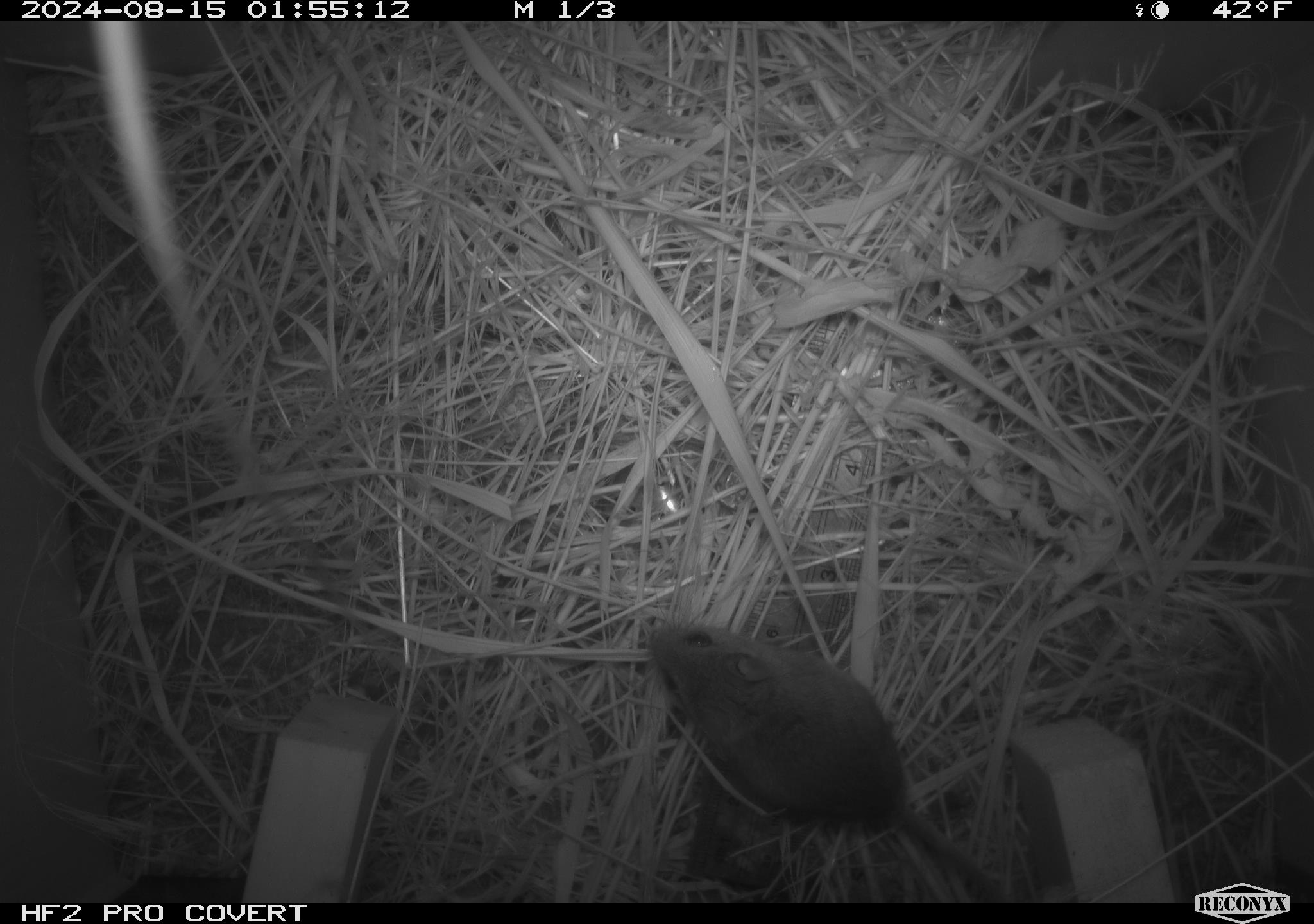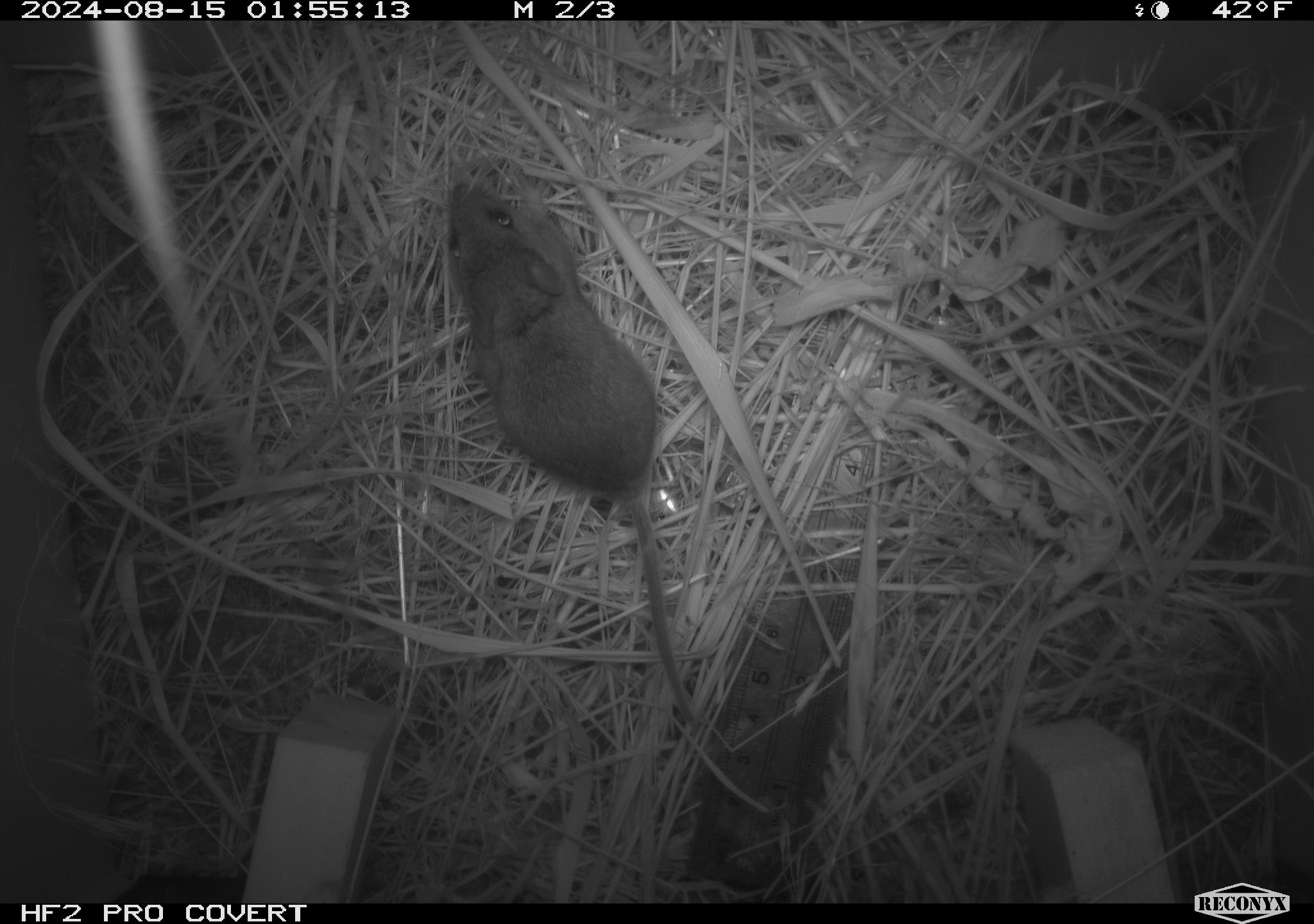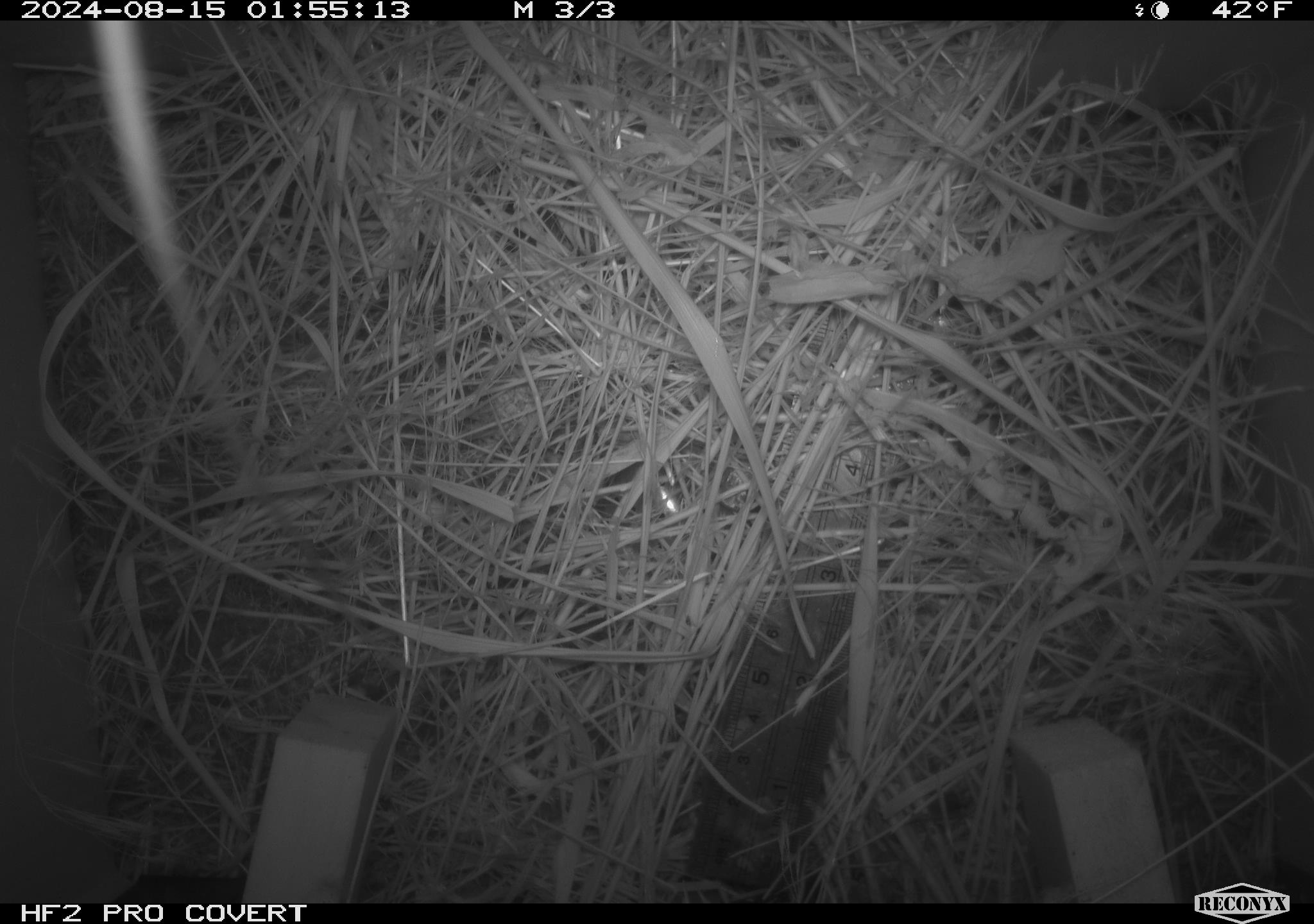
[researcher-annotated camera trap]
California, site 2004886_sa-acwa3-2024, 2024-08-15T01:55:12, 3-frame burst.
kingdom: Animalia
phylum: Chordata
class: Mammalia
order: Rodentia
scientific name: Rodentia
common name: mouse species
Mouse species (Rodentia).